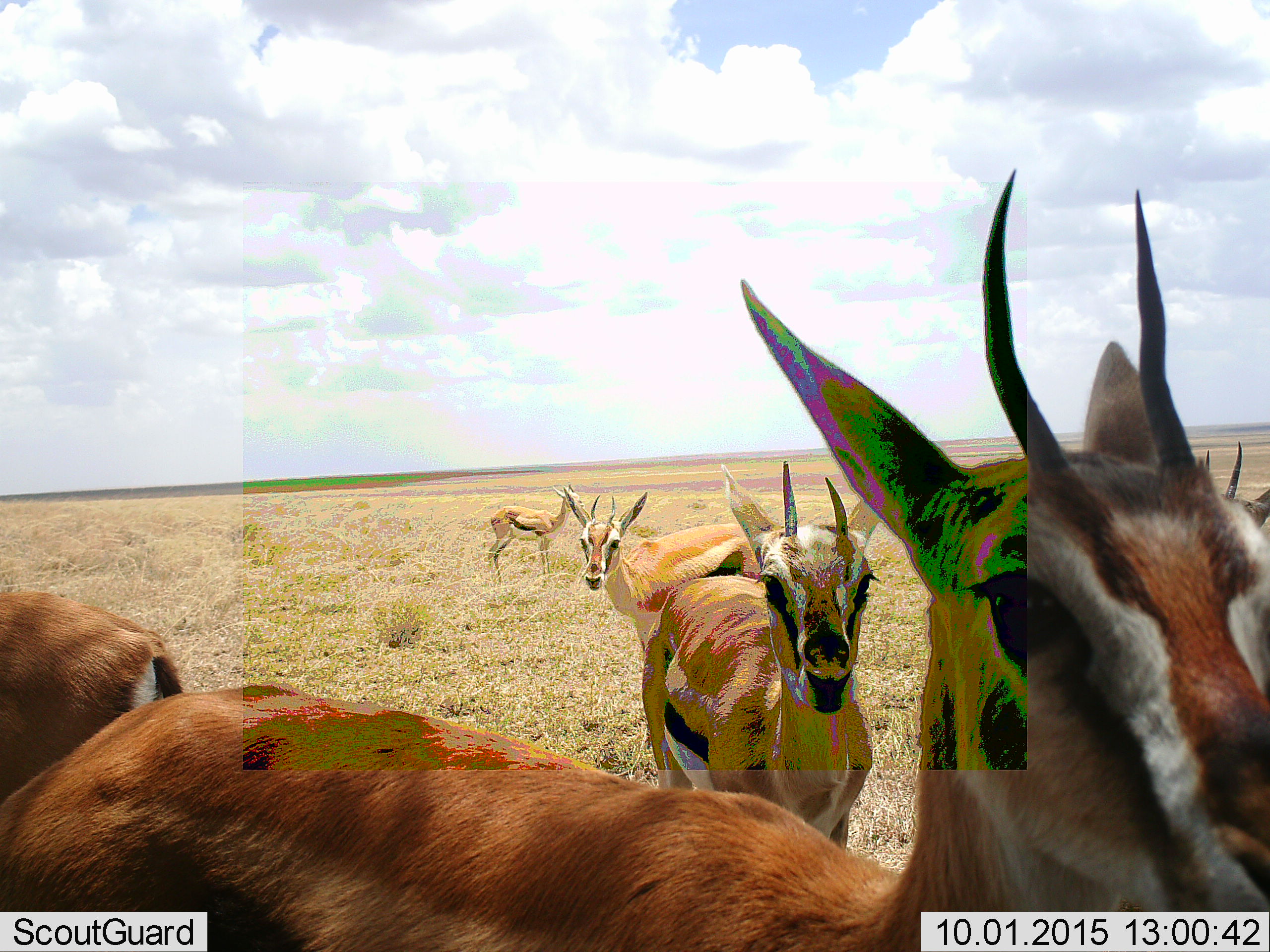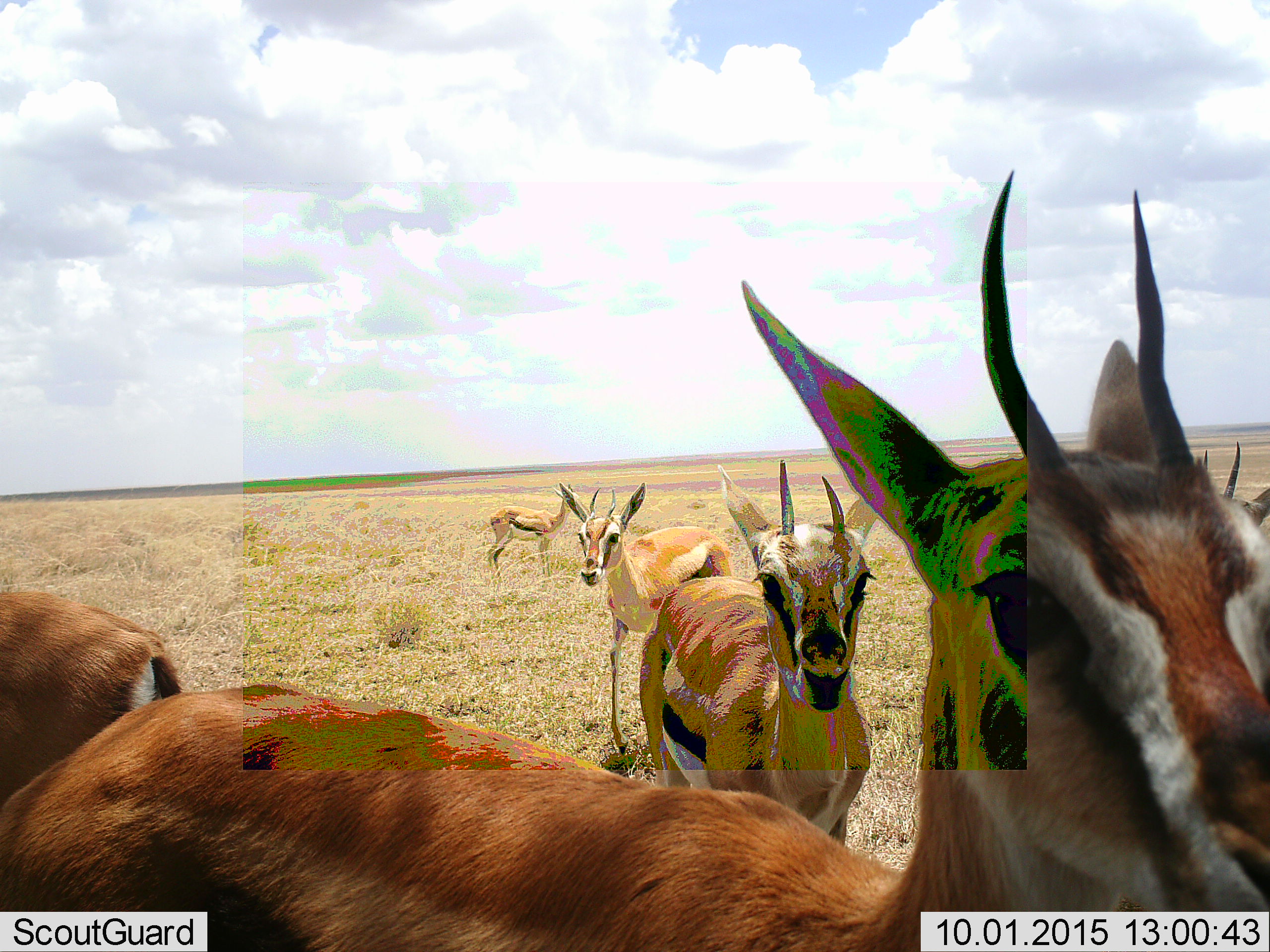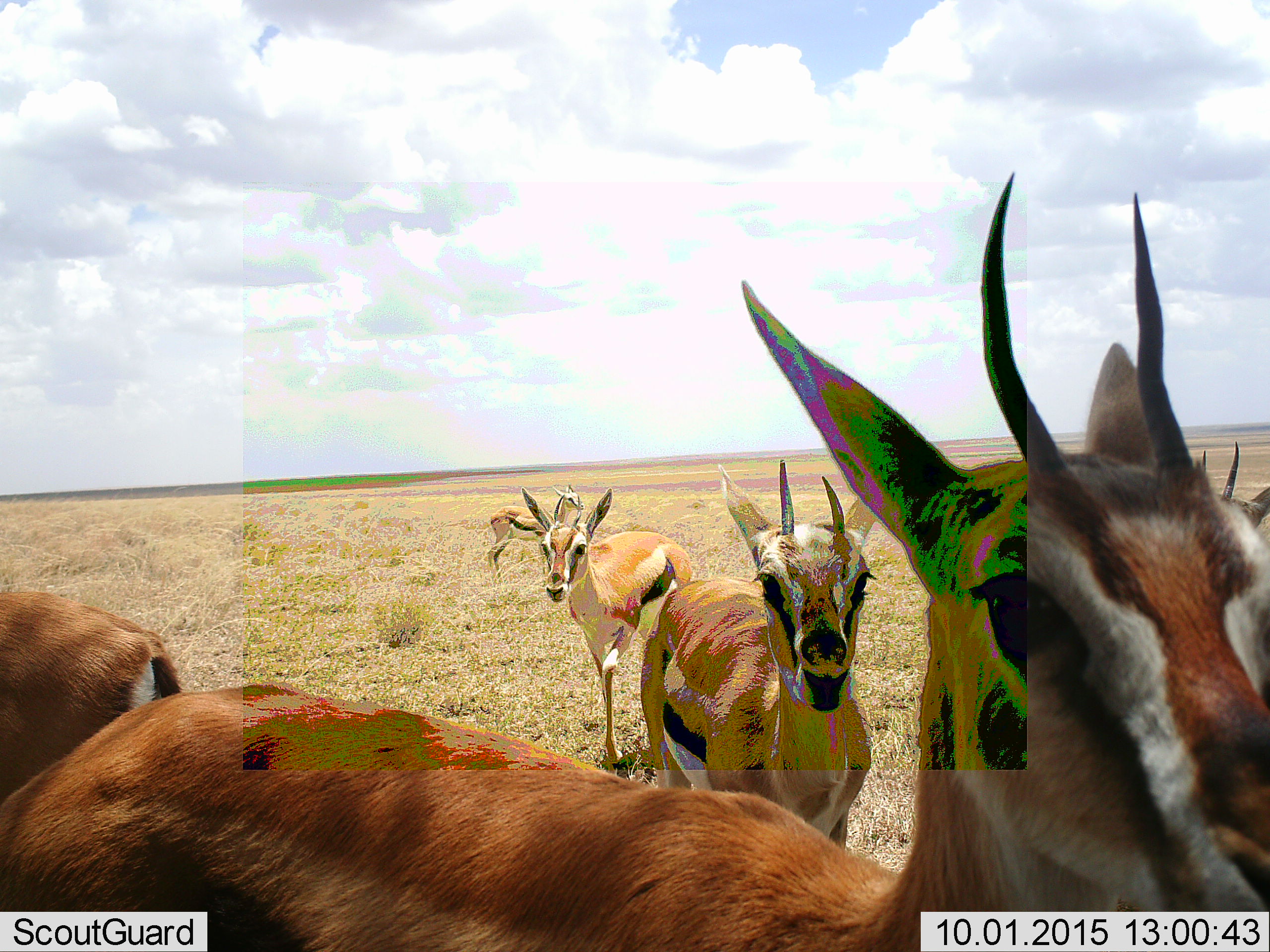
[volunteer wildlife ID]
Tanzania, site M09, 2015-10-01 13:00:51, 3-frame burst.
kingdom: Animalia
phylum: Chordata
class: Mammalia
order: Artiodactyla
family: Bovidae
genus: Eudorcas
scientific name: Eudorcas thomsonii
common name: thomson's gazelle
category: gazellethomsons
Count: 6.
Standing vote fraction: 89%.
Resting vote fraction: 0%.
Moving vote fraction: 67%.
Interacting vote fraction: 0%.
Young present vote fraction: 0%.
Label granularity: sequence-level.